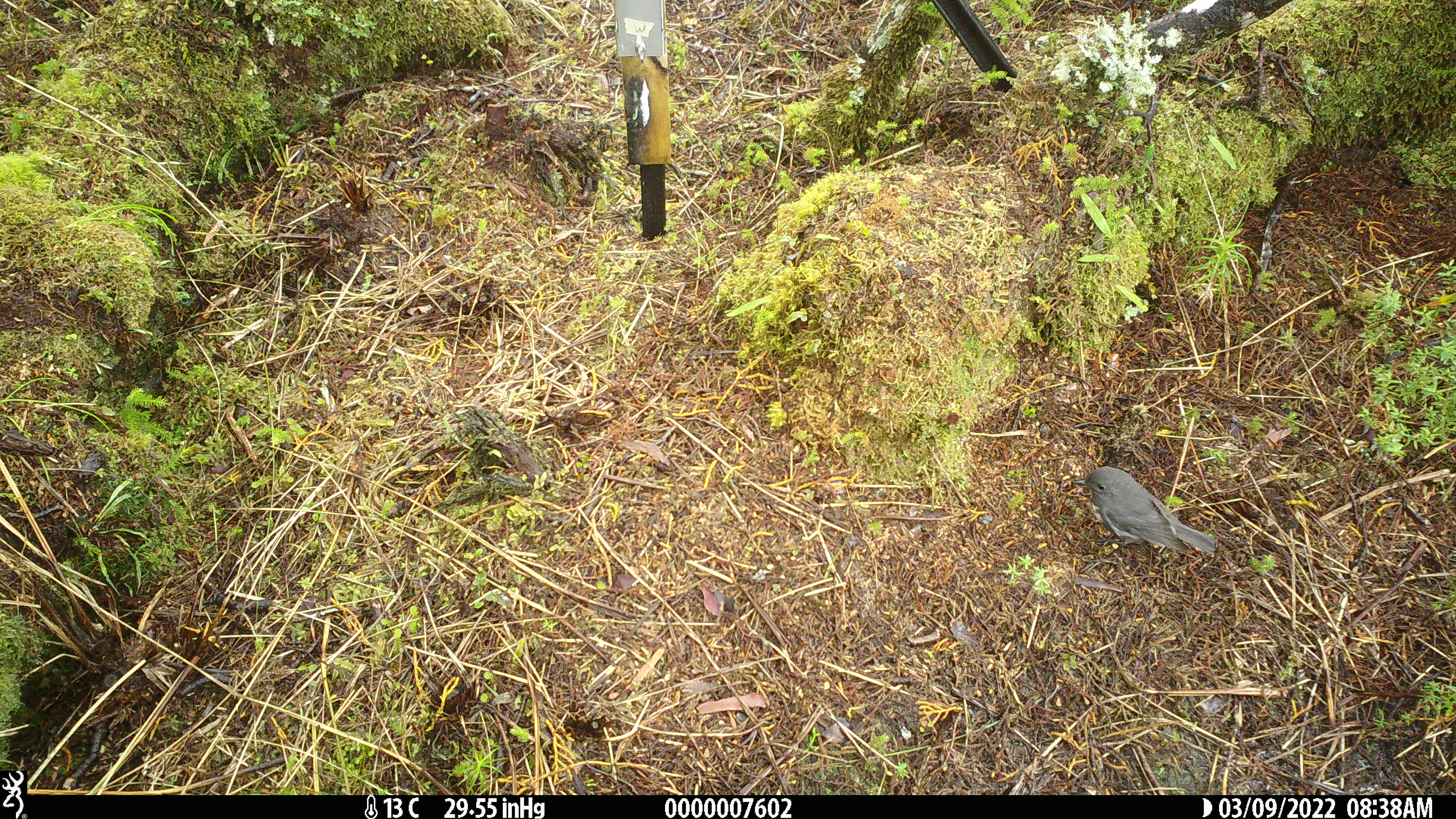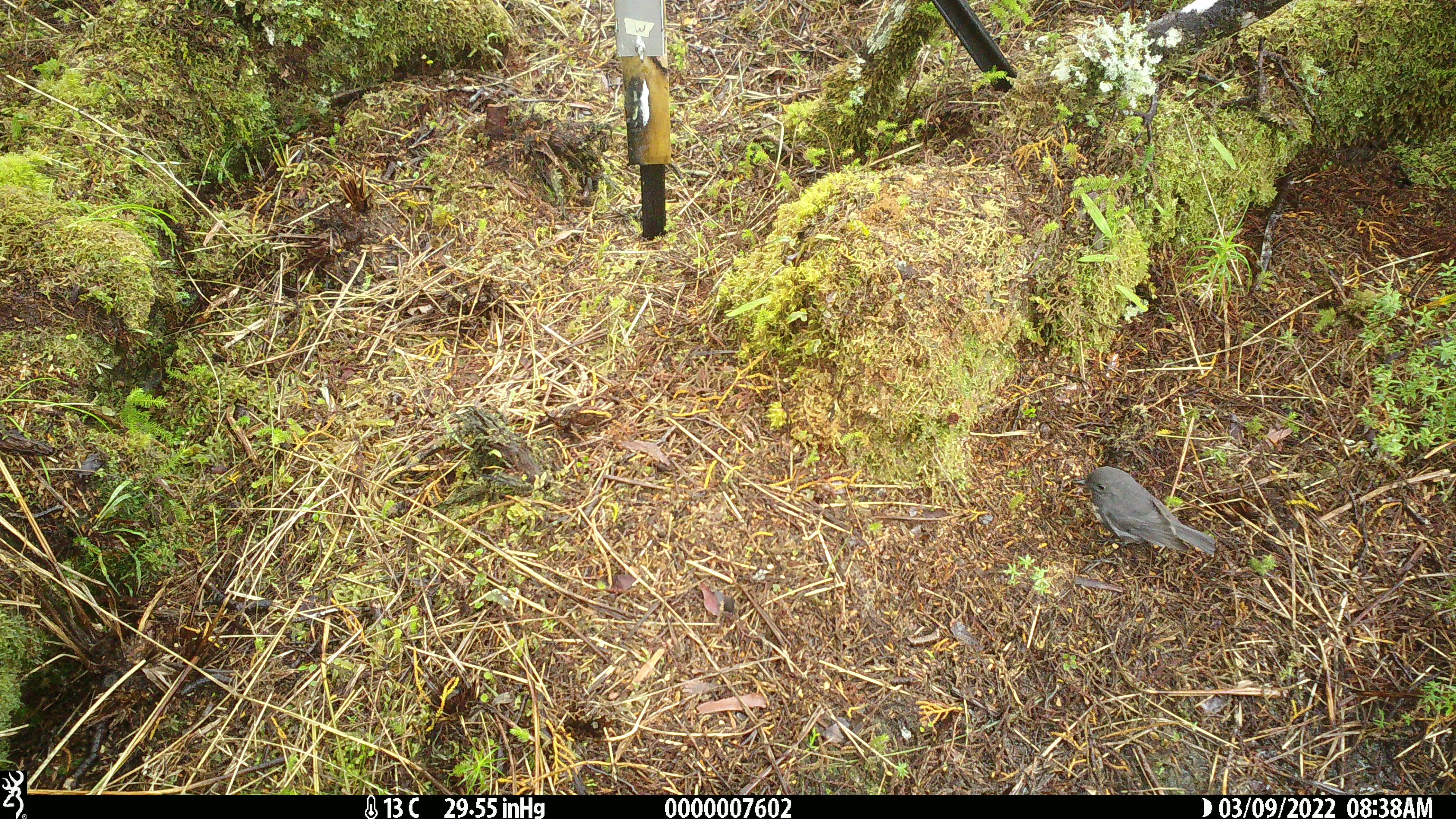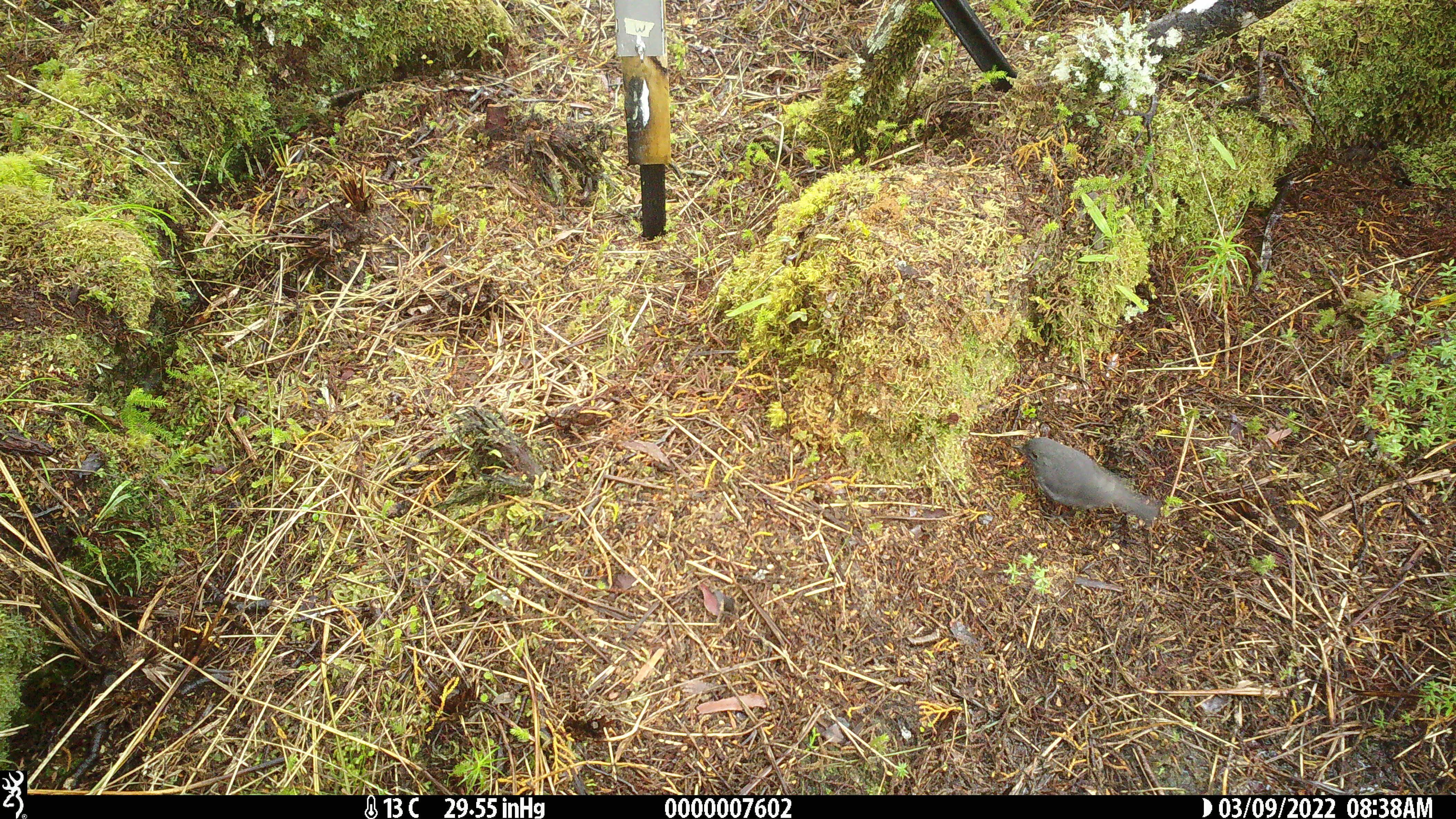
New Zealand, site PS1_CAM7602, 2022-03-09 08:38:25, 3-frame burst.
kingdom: Animalia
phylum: Chordata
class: Aves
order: Passeriformes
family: Petroicidae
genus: Petroica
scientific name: Petroica australis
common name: new zealand robin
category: robin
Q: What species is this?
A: Robin (new zealand robin) (Petroica australis).